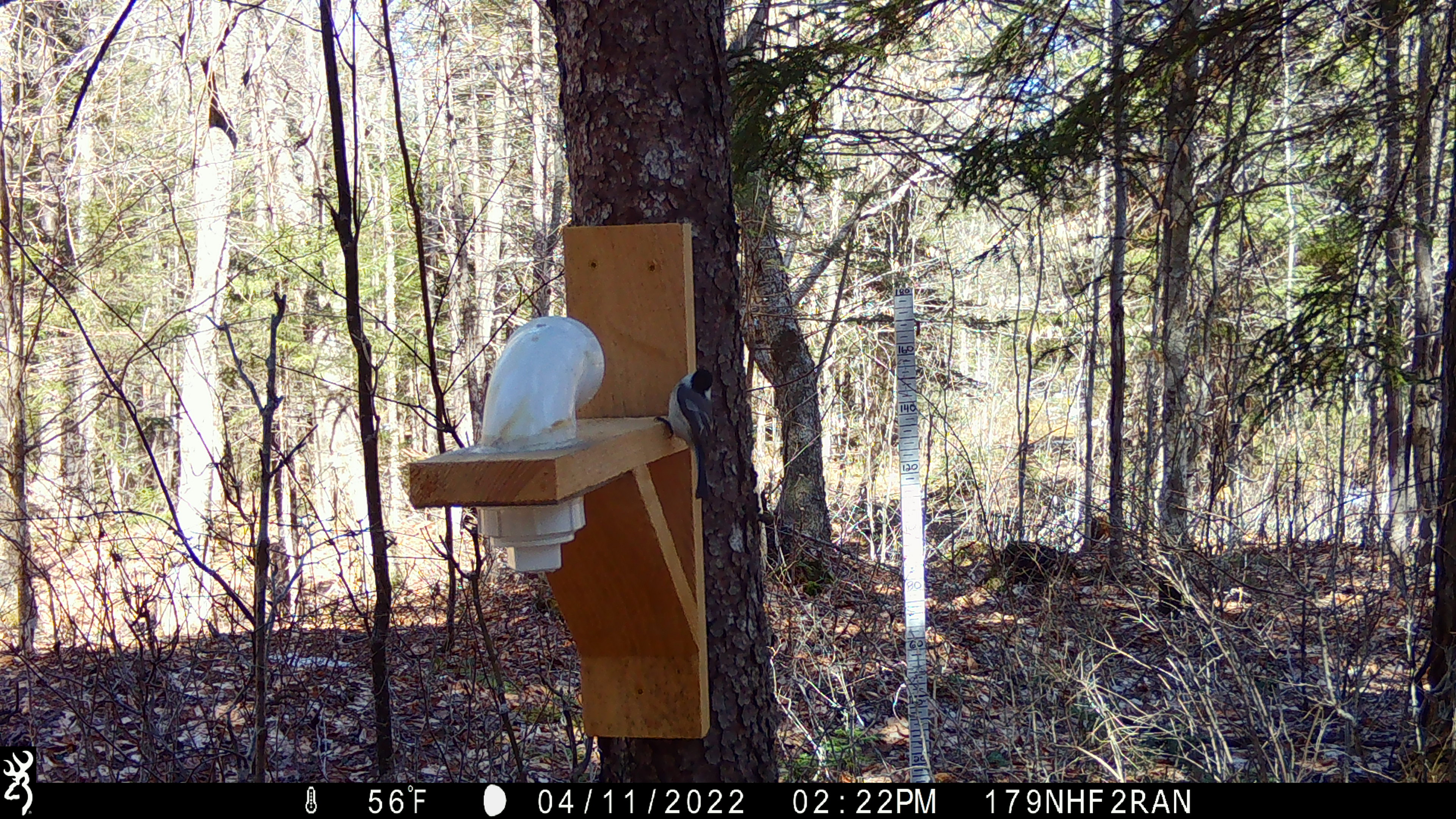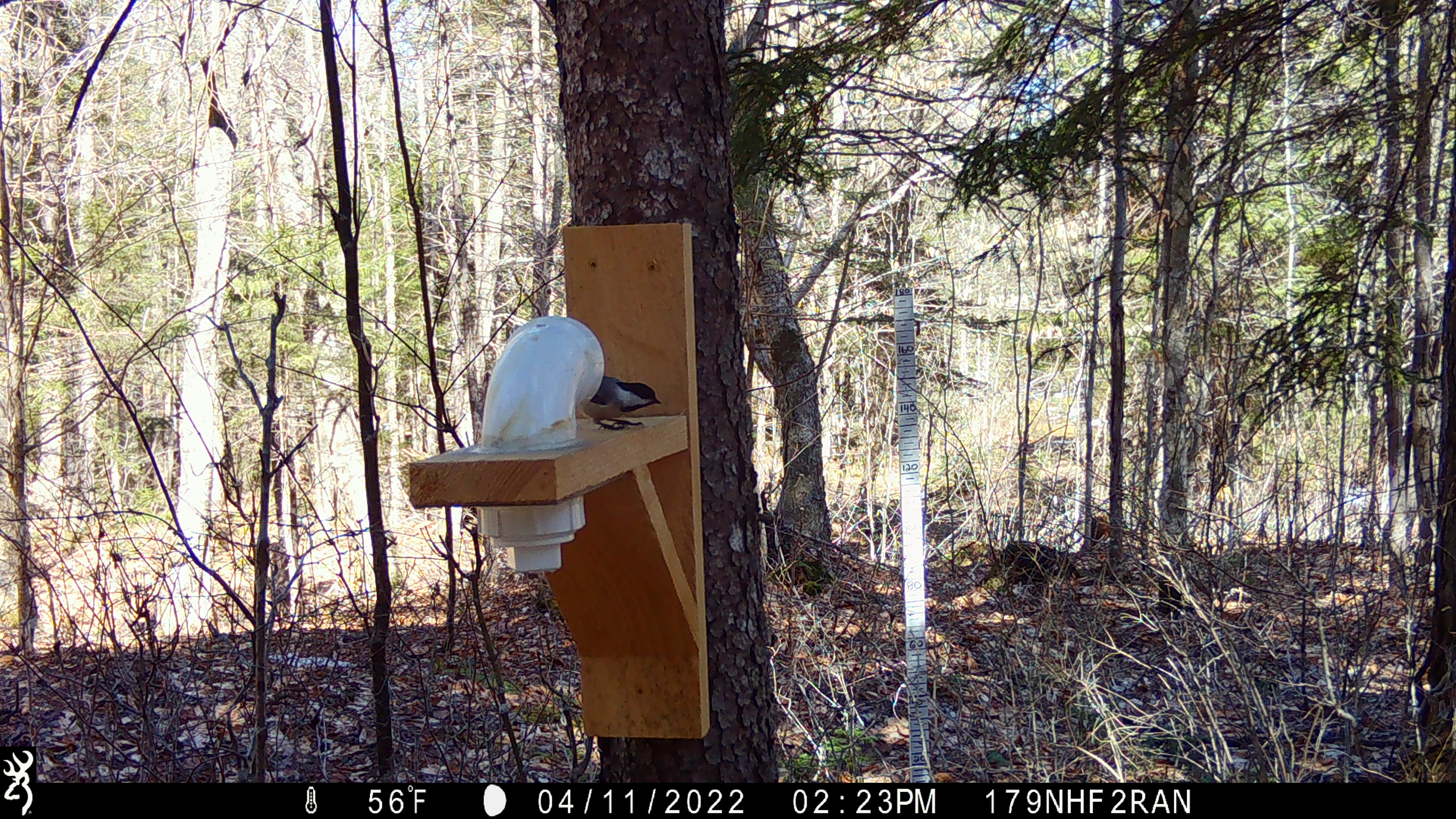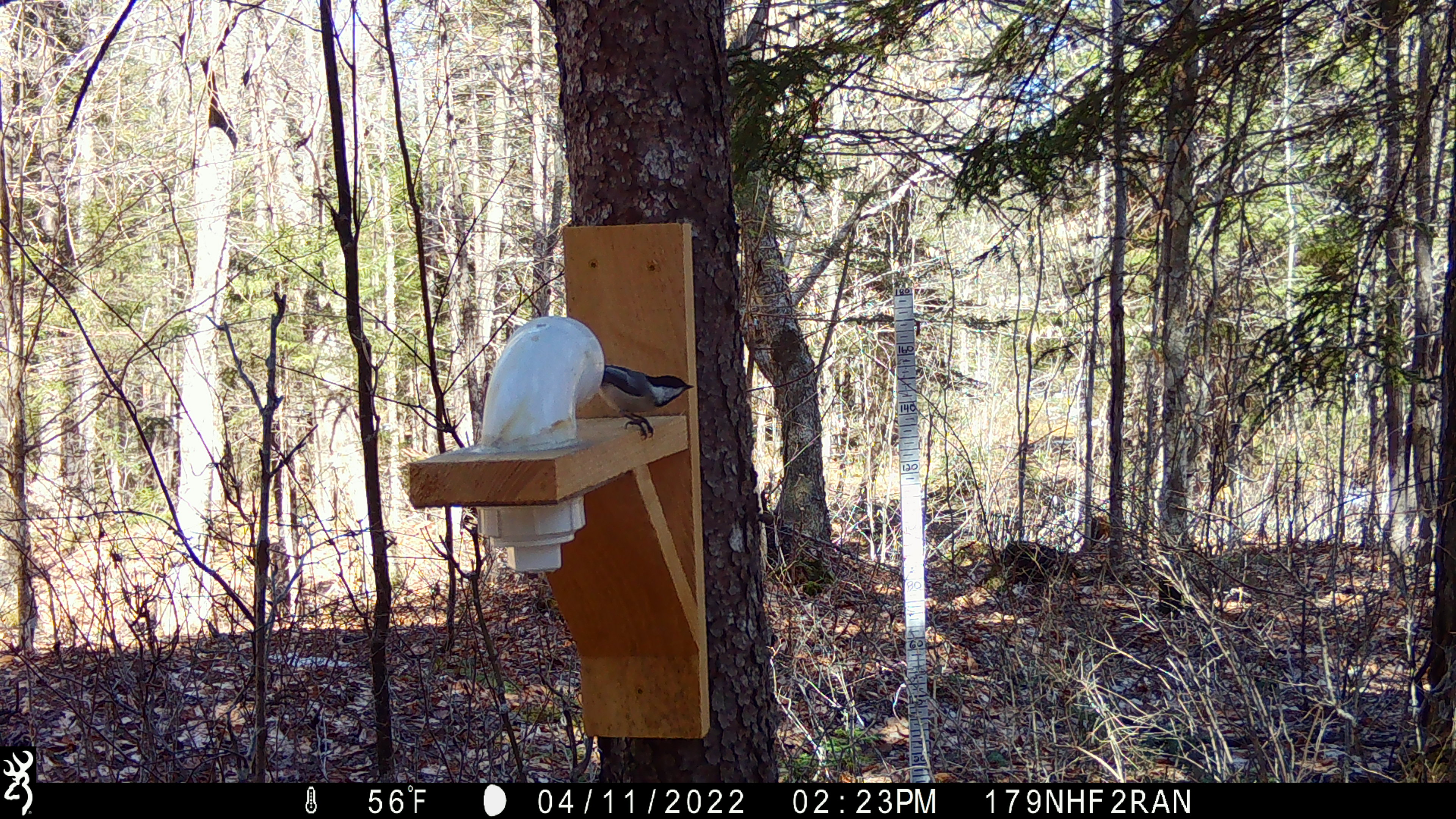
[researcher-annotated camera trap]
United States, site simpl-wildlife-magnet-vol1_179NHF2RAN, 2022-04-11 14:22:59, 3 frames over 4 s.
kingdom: Animalia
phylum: Chordata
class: Aves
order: Passeriformes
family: Paridae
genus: Poecile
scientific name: Poecile atricapillus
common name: black-capped chickadee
Black-capped chickadee (Poecile atricapillus).